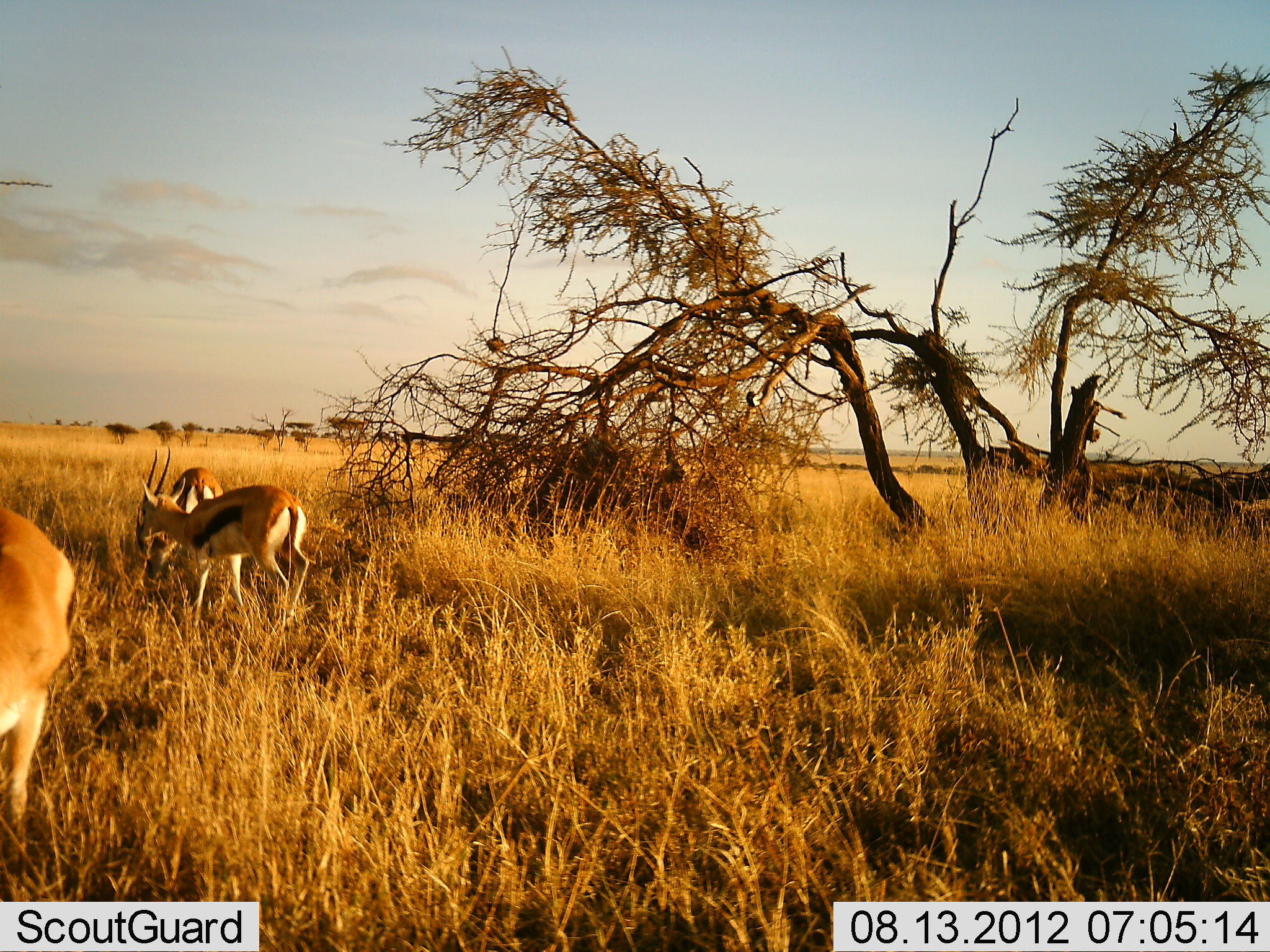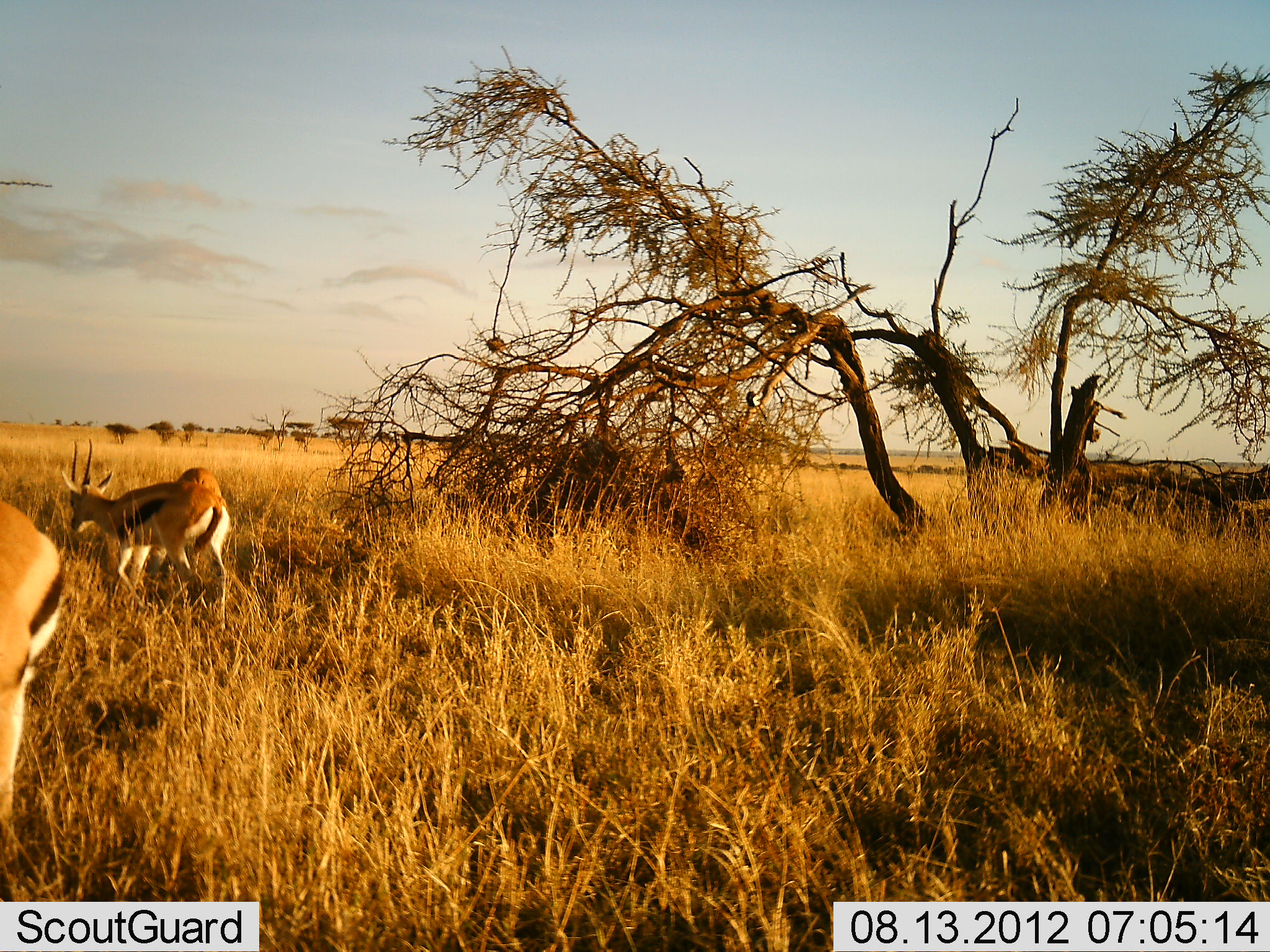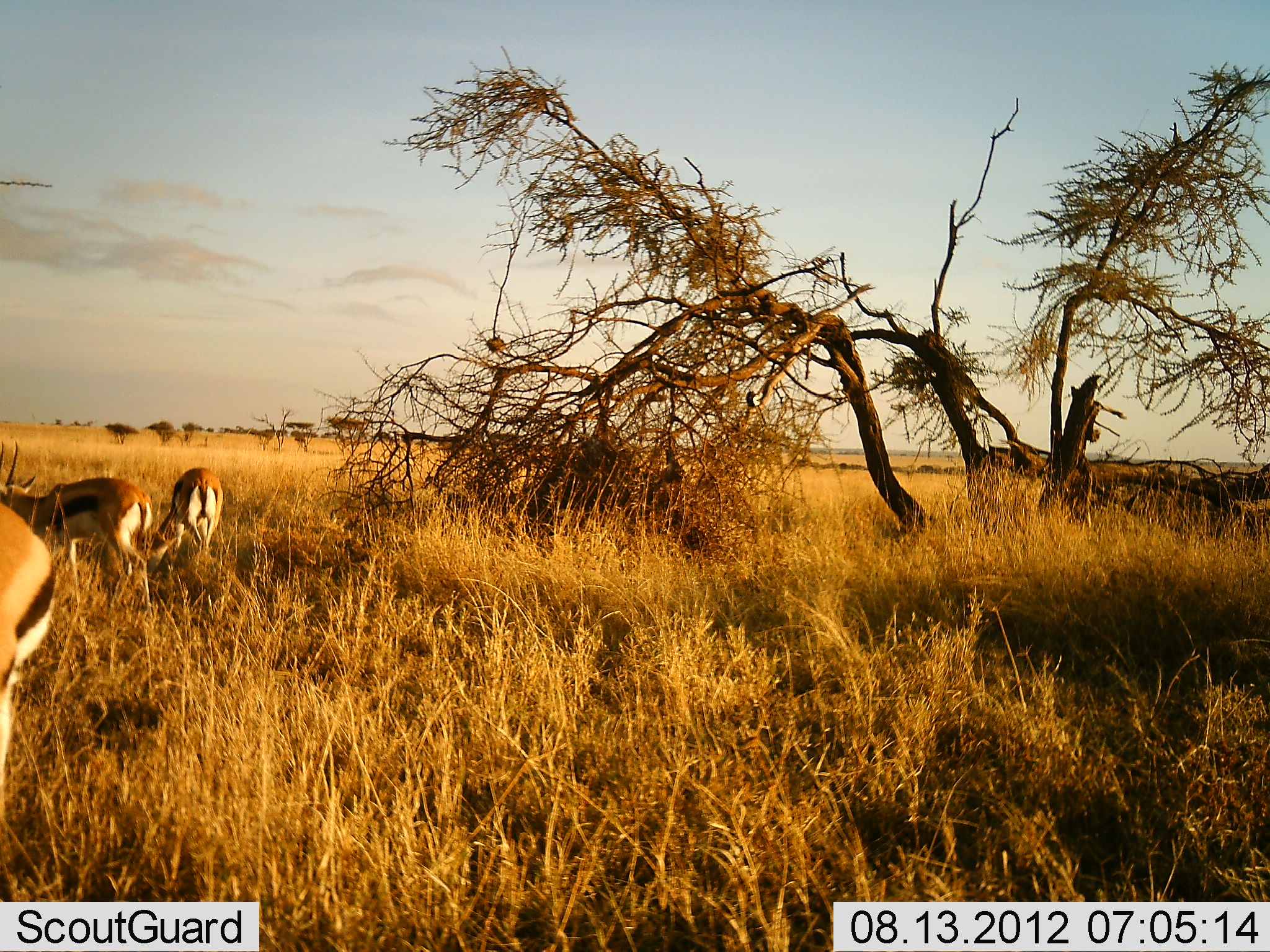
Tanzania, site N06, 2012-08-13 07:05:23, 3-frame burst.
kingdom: Animalia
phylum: Chordata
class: Mammalia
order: Artiodactyla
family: Bovidae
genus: Eudorcas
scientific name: Eudorcas thomsonii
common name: thomson's gazelle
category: gazellethomsons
Gazellethomsons (thomson's gazelle) (Eudorcas thomsonii), count 3. Behavior (volunteer vote fractions): standing 20%, resting 0%, moving 50%, interacting 0%. Young present (vote fraction): 0%. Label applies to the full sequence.